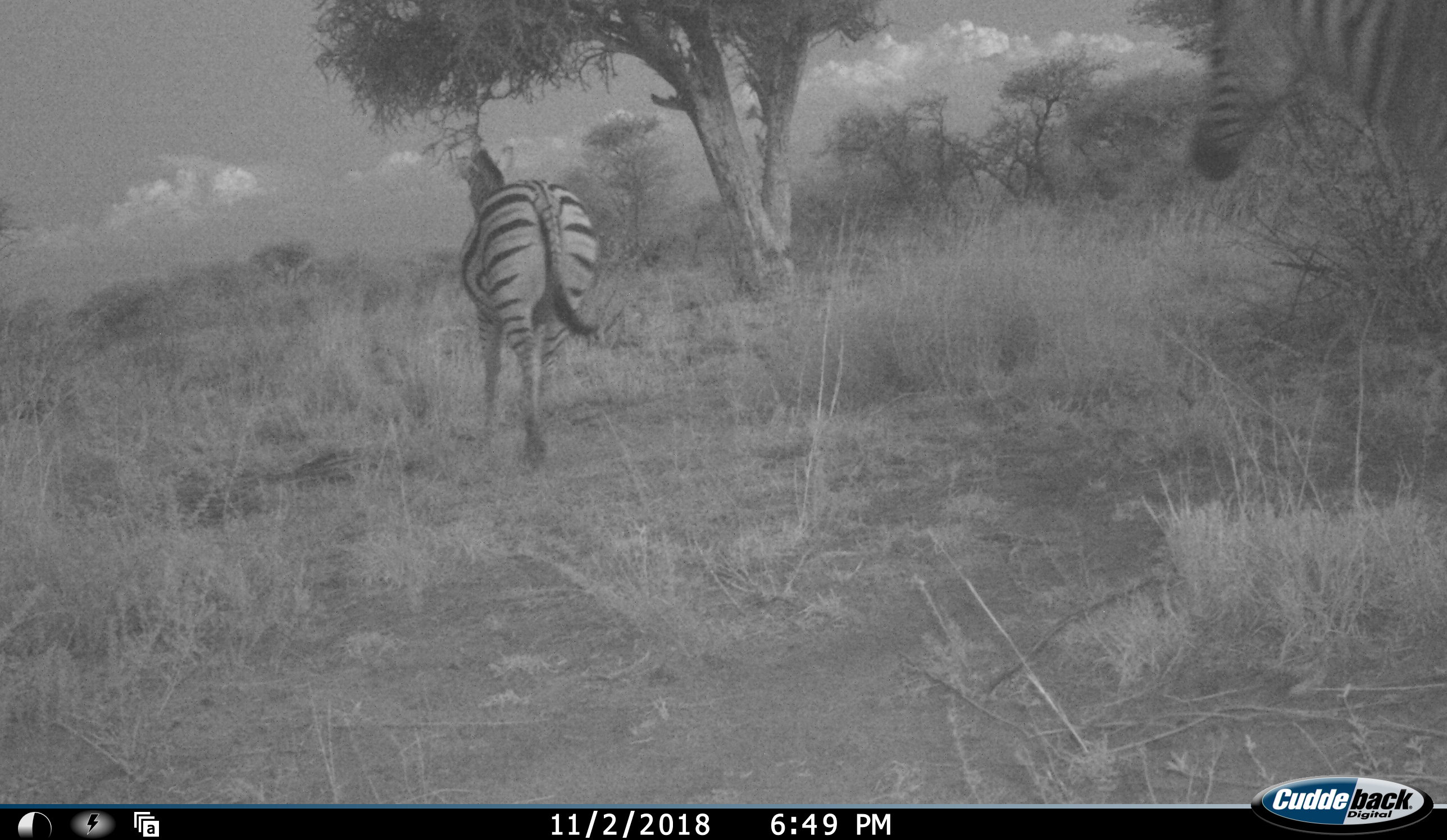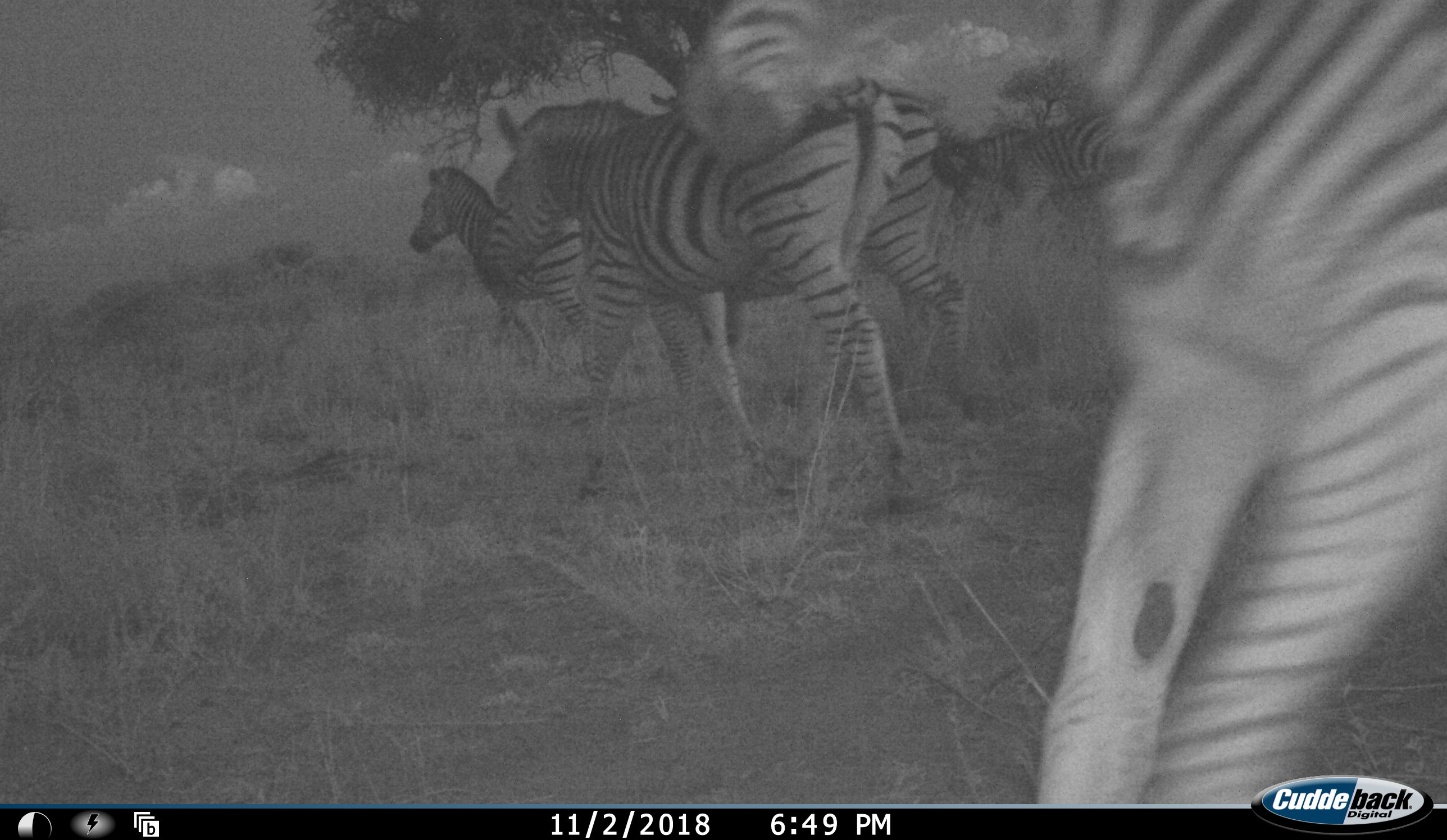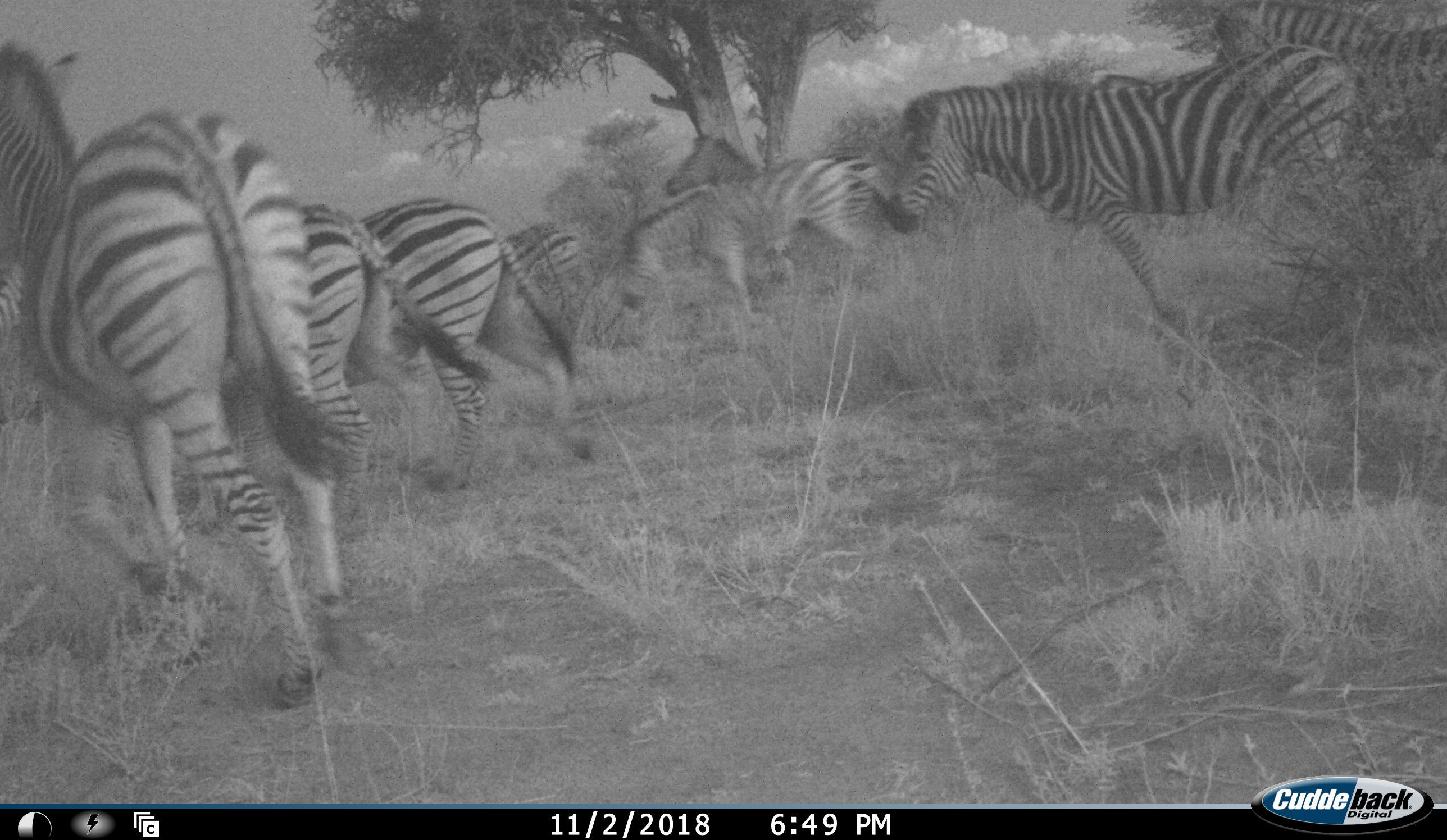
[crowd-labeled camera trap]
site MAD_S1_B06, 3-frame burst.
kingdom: Animalia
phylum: Chordata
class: Mammalia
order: Perissodactyla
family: Equidae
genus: Equus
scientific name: Equus quagga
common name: plains zebra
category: zebraplains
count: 9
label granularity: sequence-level